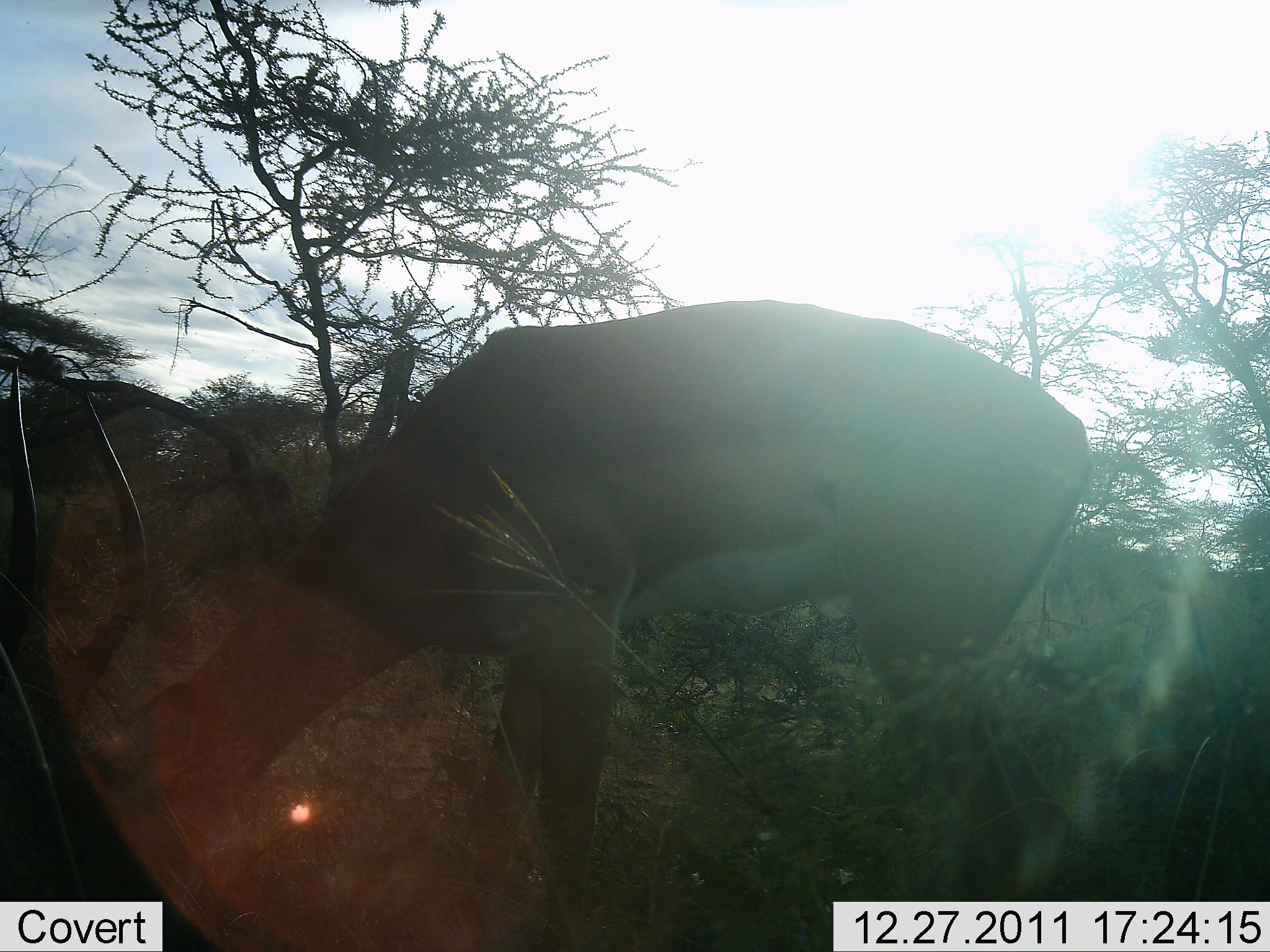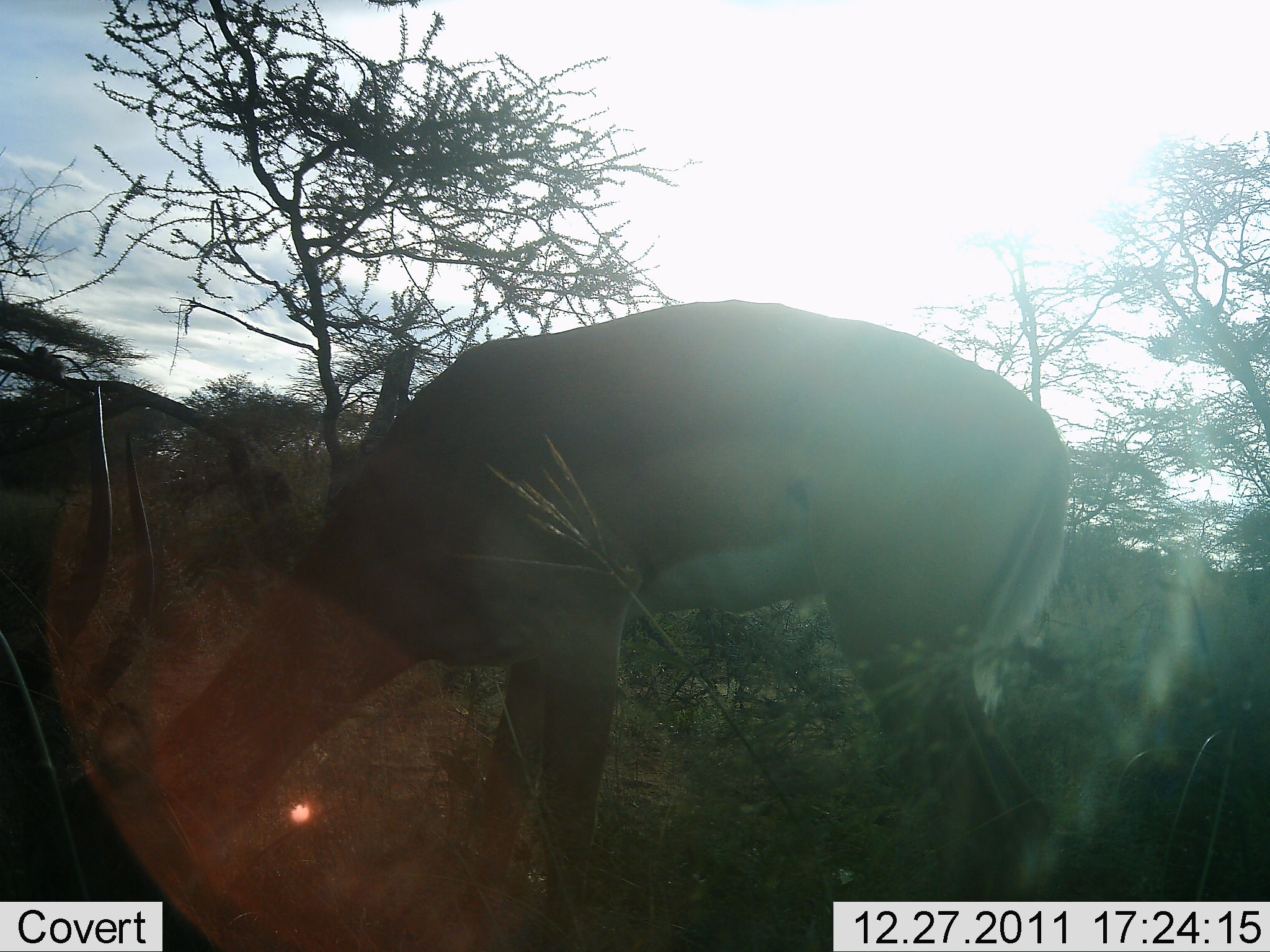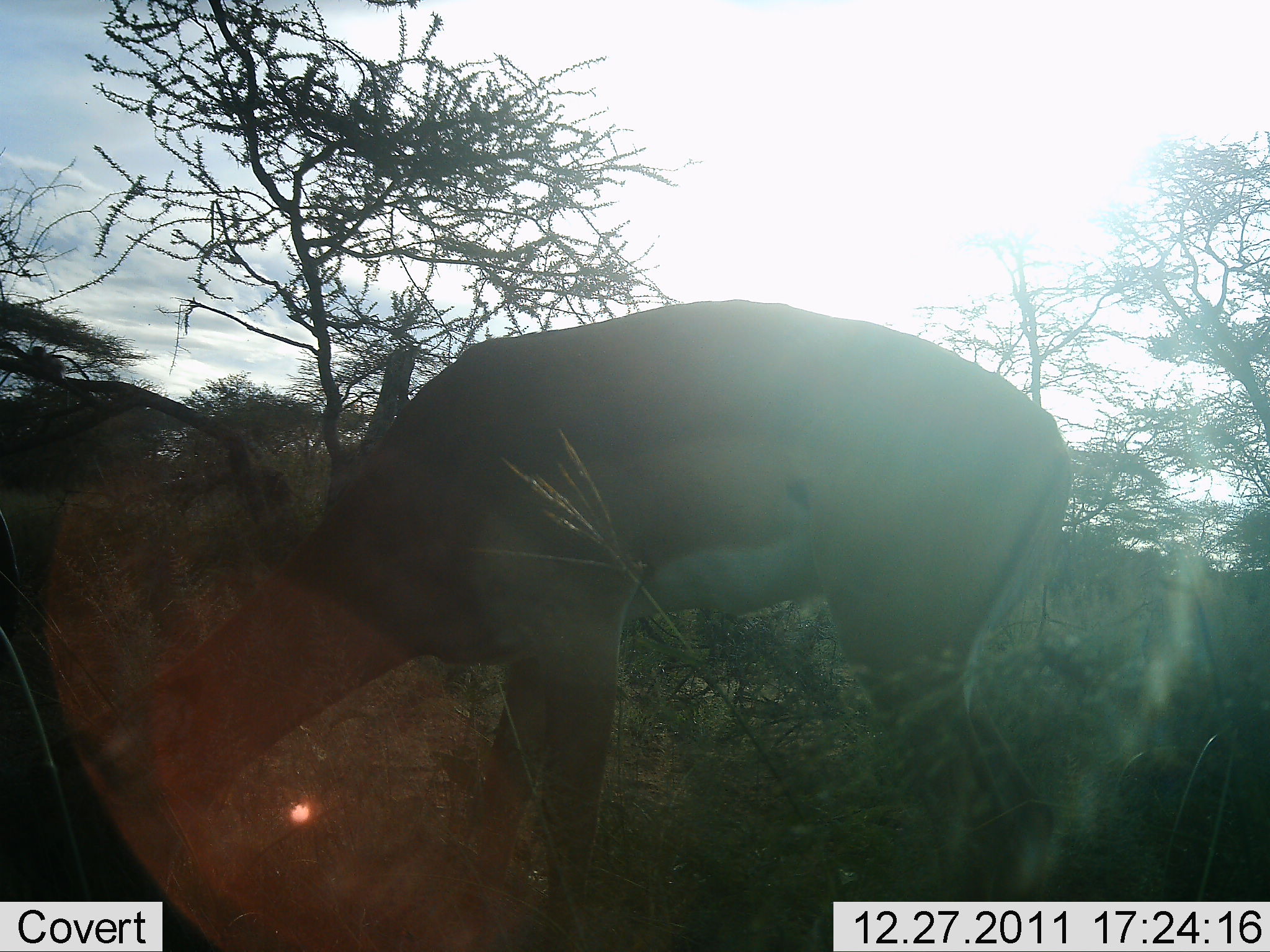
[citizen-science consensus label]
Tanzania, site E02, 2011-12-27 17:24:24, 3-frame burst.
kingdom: Animalia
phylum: Chordata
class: Mammalia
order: Artiodactyla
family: Bovidae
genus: Aepyceros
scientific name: Aepyceros melampus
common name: impala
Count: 1.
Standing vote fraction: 42%.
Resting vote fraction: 0%.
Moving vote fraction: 8%.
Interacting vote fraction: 0%.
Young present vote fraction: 0%.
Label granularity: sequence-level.